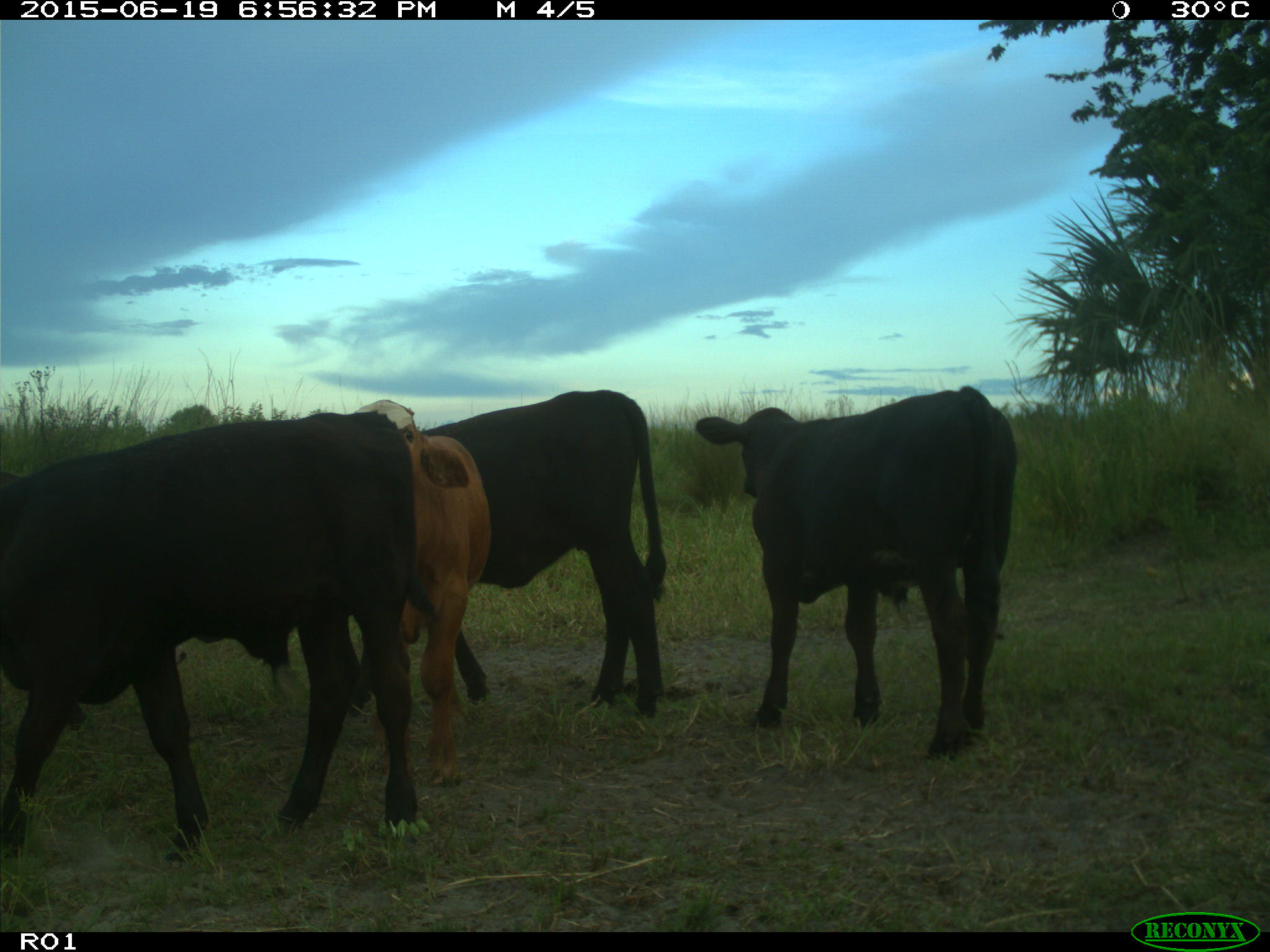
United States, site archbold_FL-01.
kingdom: Animalia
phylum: Chordata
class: Mammalia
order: Artiodactyla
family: Bovidae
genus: Bos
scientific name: Bos taurus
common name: domestic cow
Bos taurus (domestic cow).